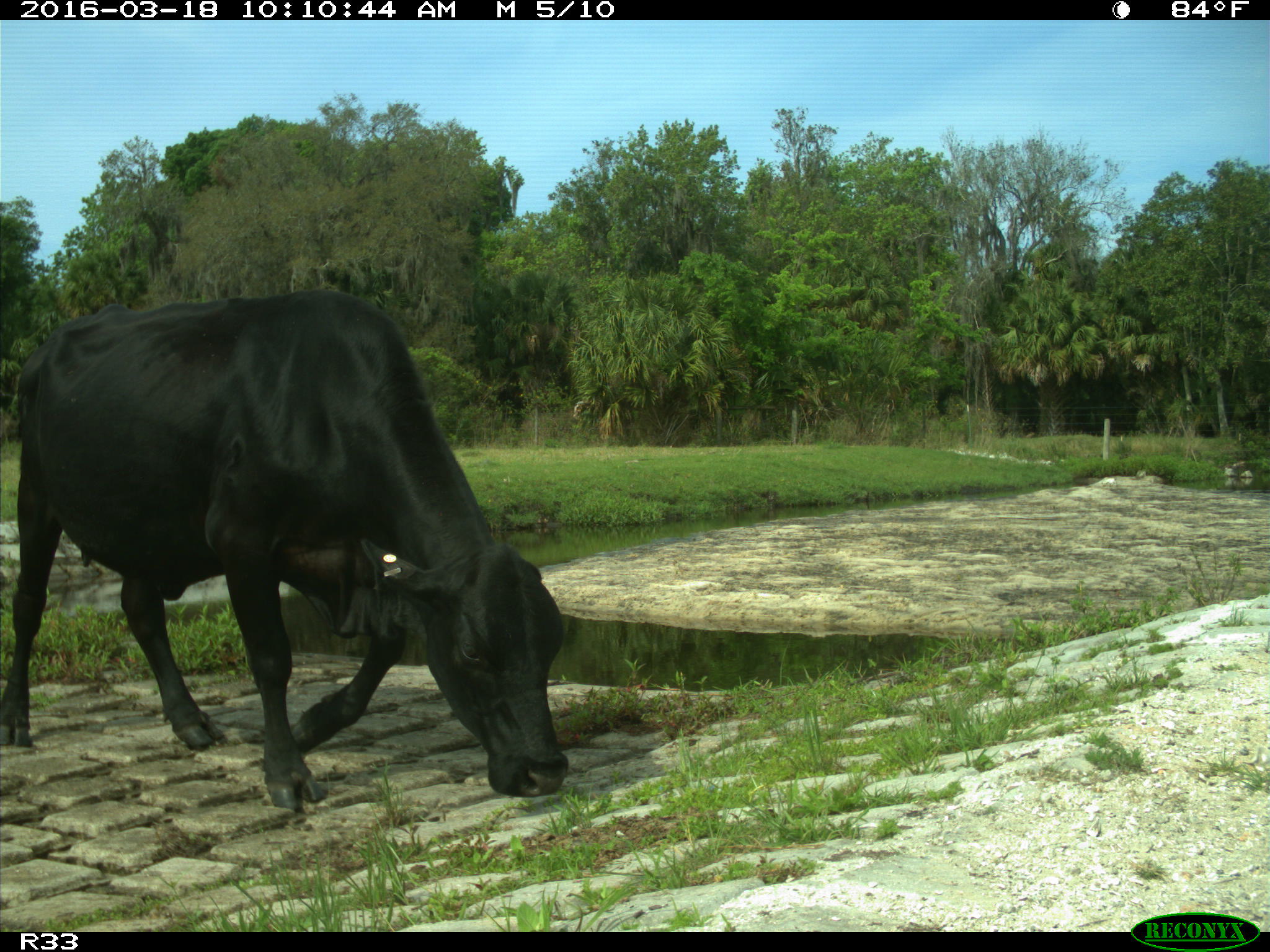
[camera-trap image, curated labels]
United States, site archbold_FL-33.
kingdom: Animalia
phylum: Chordata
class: Mammalia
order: Artiodactyla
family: Bovidae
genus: Bos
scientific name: Bos taurus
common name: domestic cow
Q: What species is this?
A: Bos taurus (domestic cow).